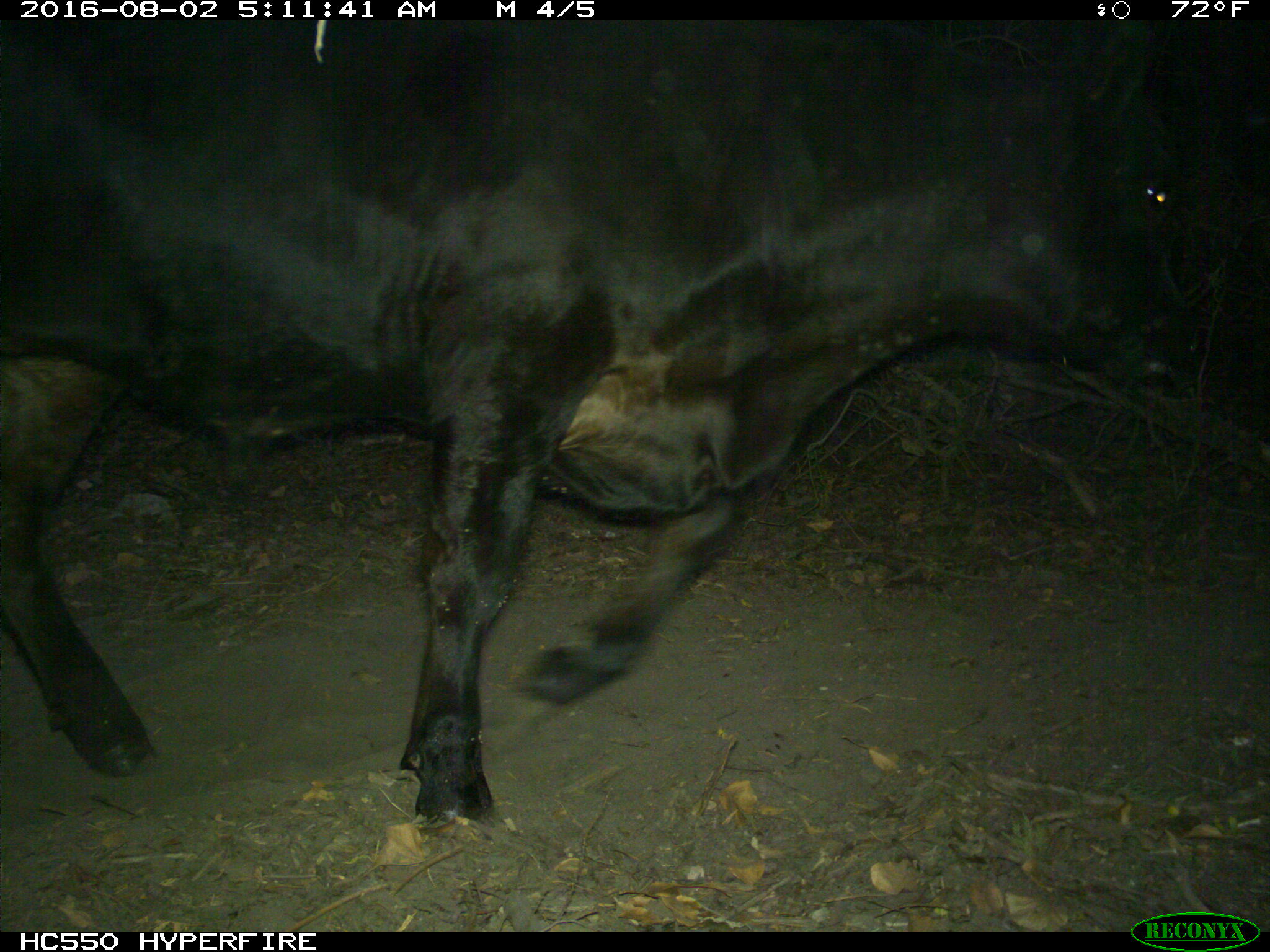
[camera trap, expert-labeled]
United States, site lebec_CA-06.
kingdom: Animalia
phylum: Chordata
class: Mammalia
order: Artiodactyla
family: Bovidae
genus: Bos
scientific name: Bos taurus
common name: domestic cow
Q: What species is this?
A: Bos taurus (domestic cow).